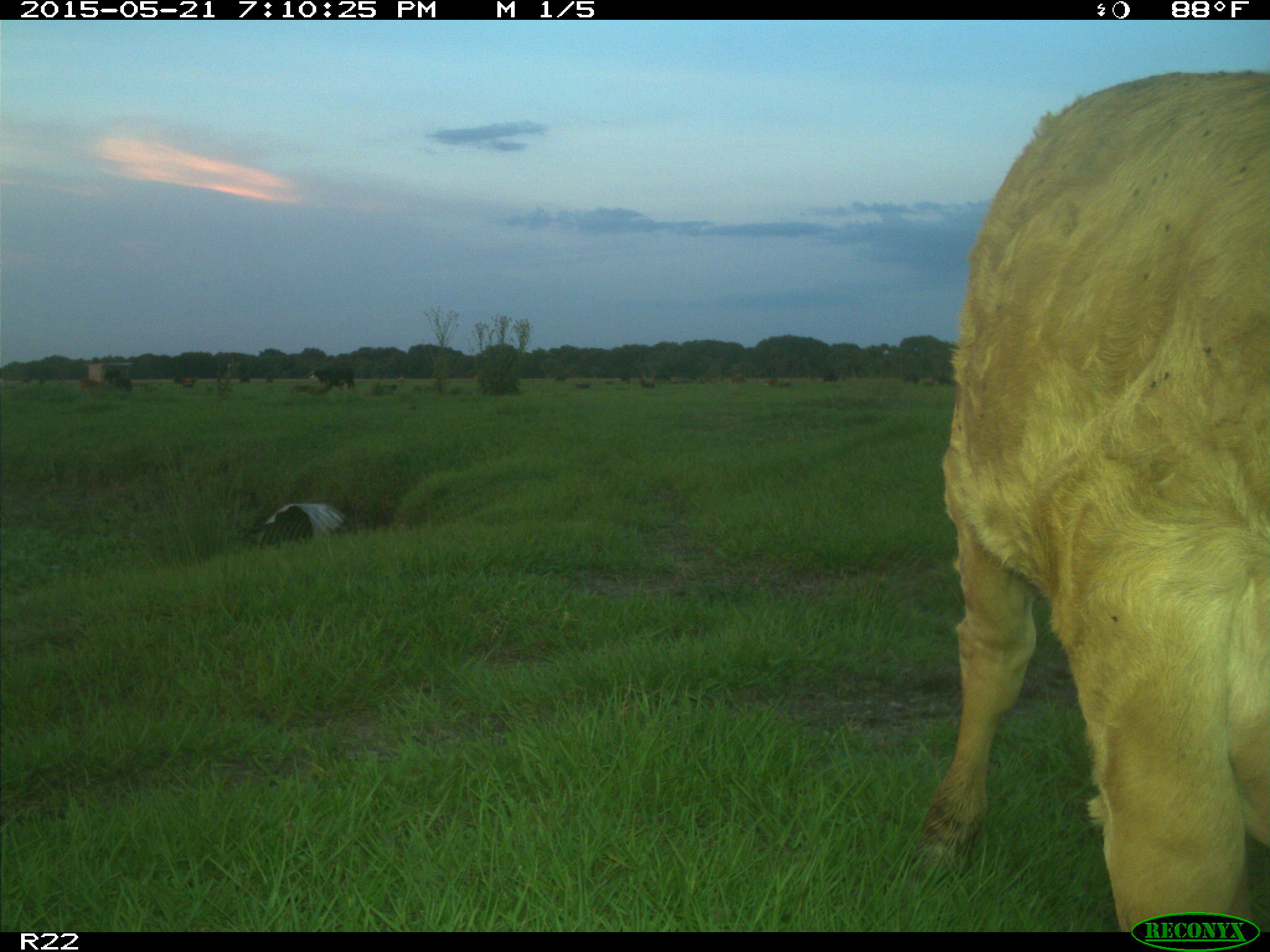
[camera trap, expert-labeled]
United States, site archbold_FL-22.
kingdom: Animalia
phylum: Chordata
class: Mammalia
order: Artiodactyla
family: Bovidae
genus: Bos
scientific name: Bos taurus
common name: domestic cow